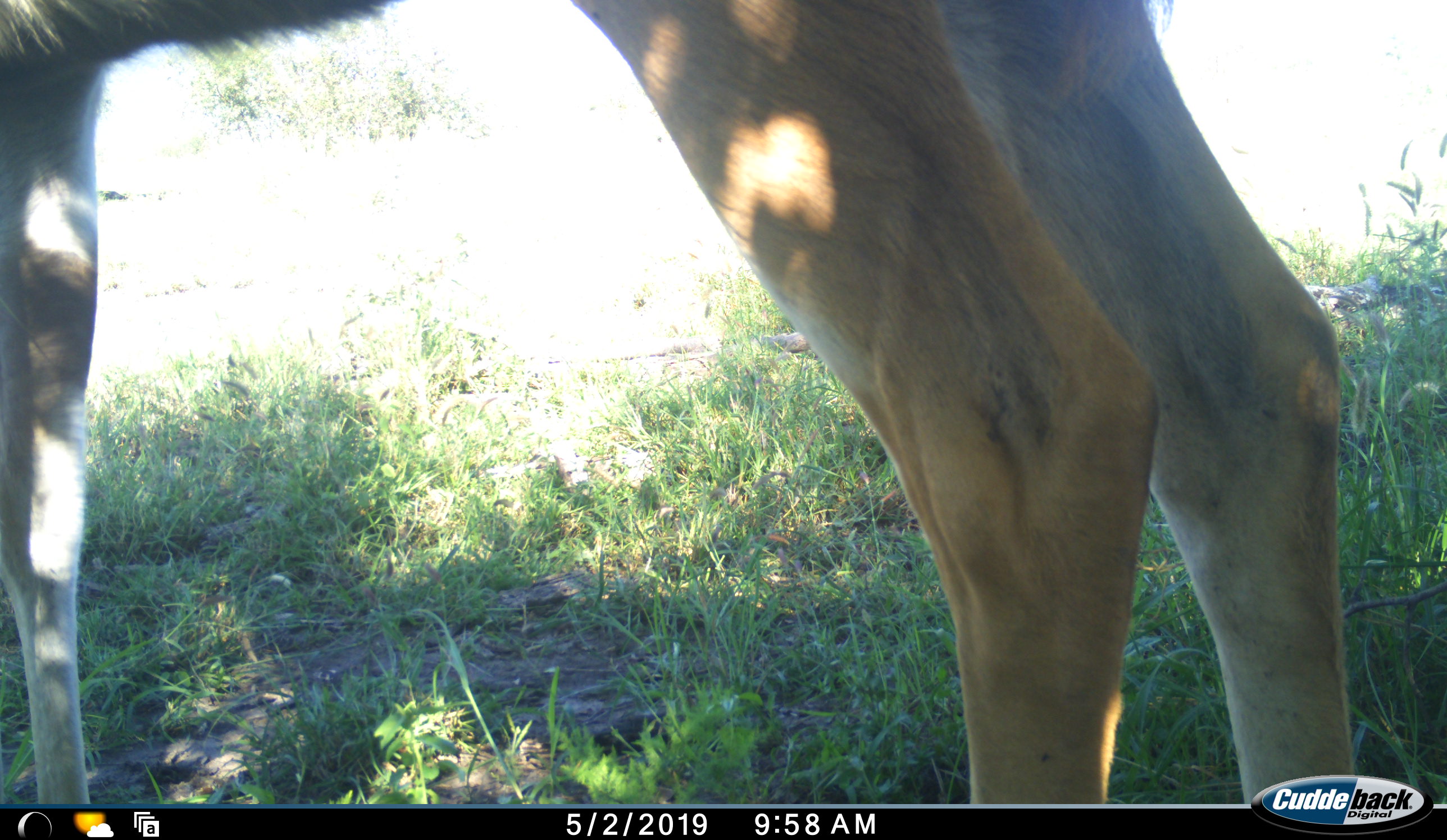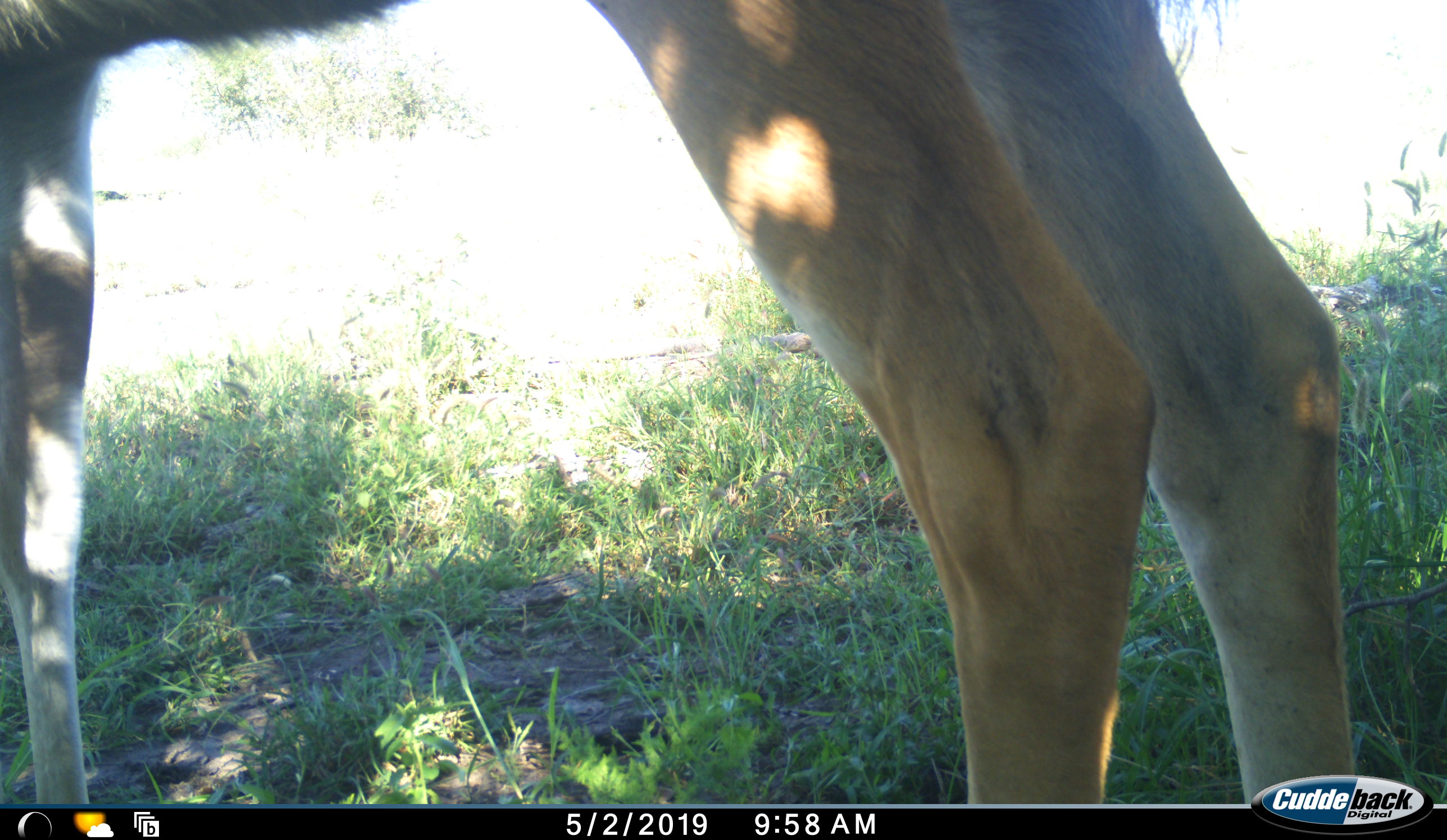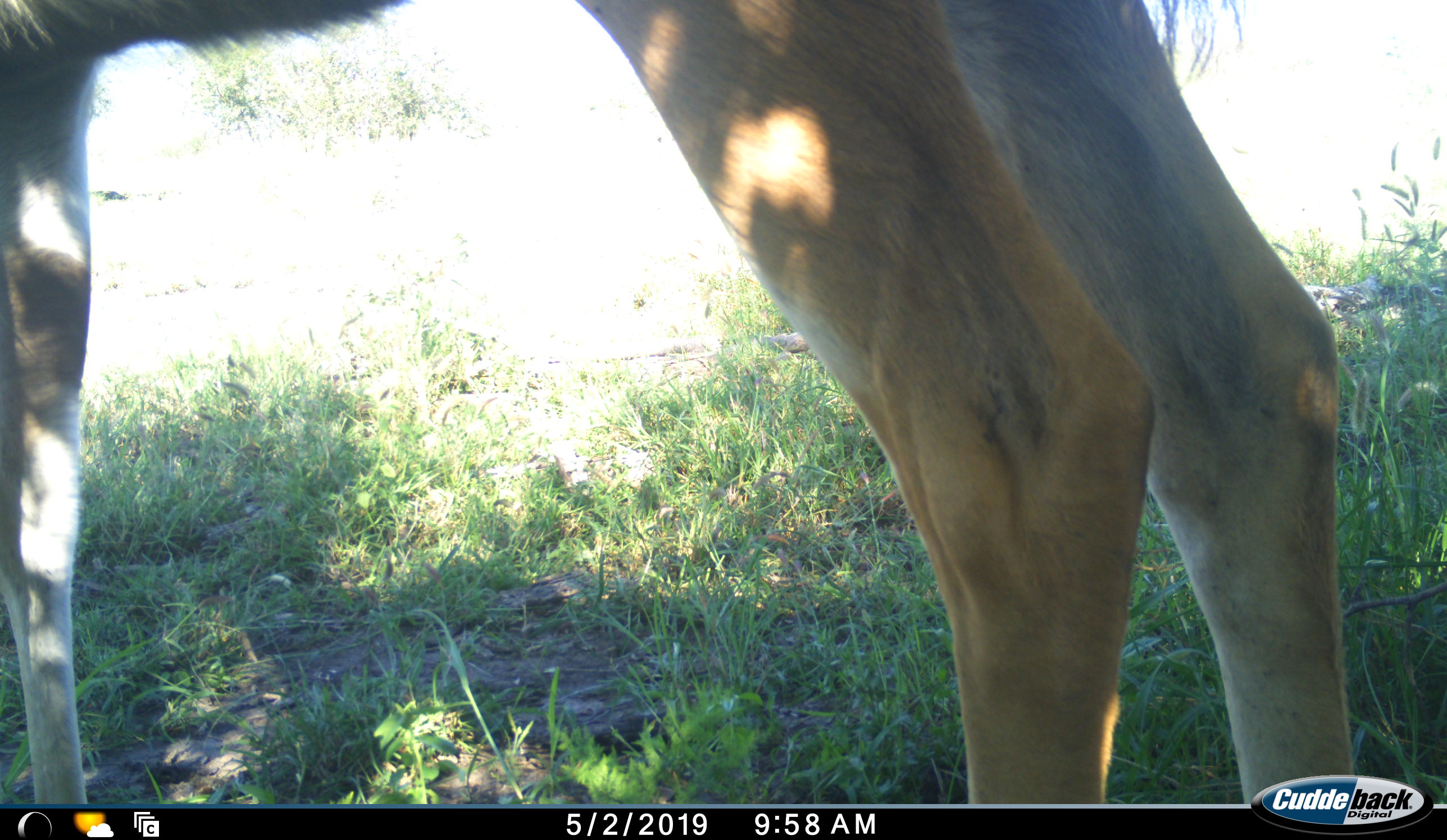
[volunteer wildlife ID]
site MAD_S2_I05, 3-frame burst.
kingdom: Animalia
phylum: Chordata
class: Mammalia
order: Artiodactyla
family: Bovidae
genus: Aepyceros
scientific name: Aepyceros melampus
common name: impala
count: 1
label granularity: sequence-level